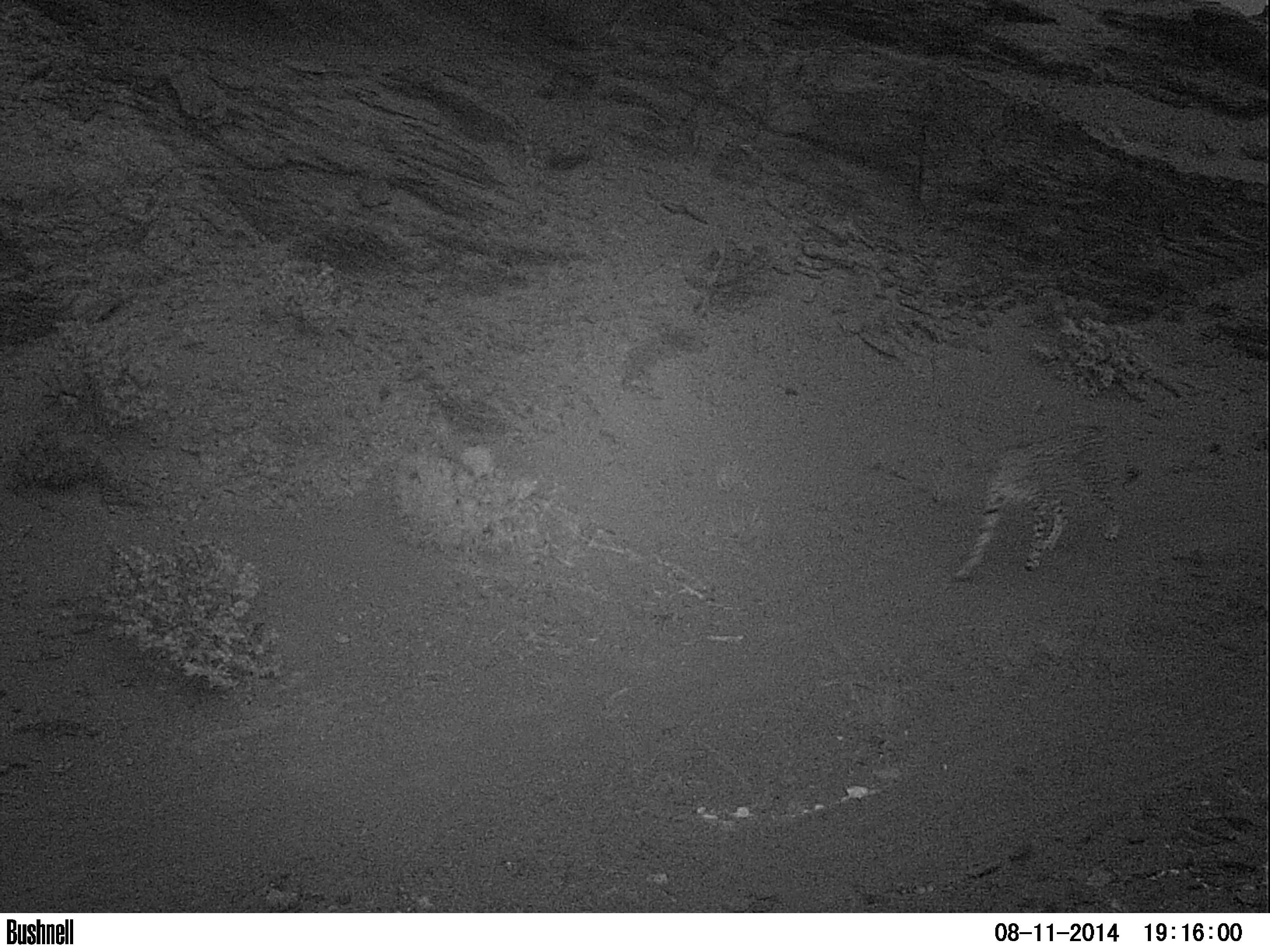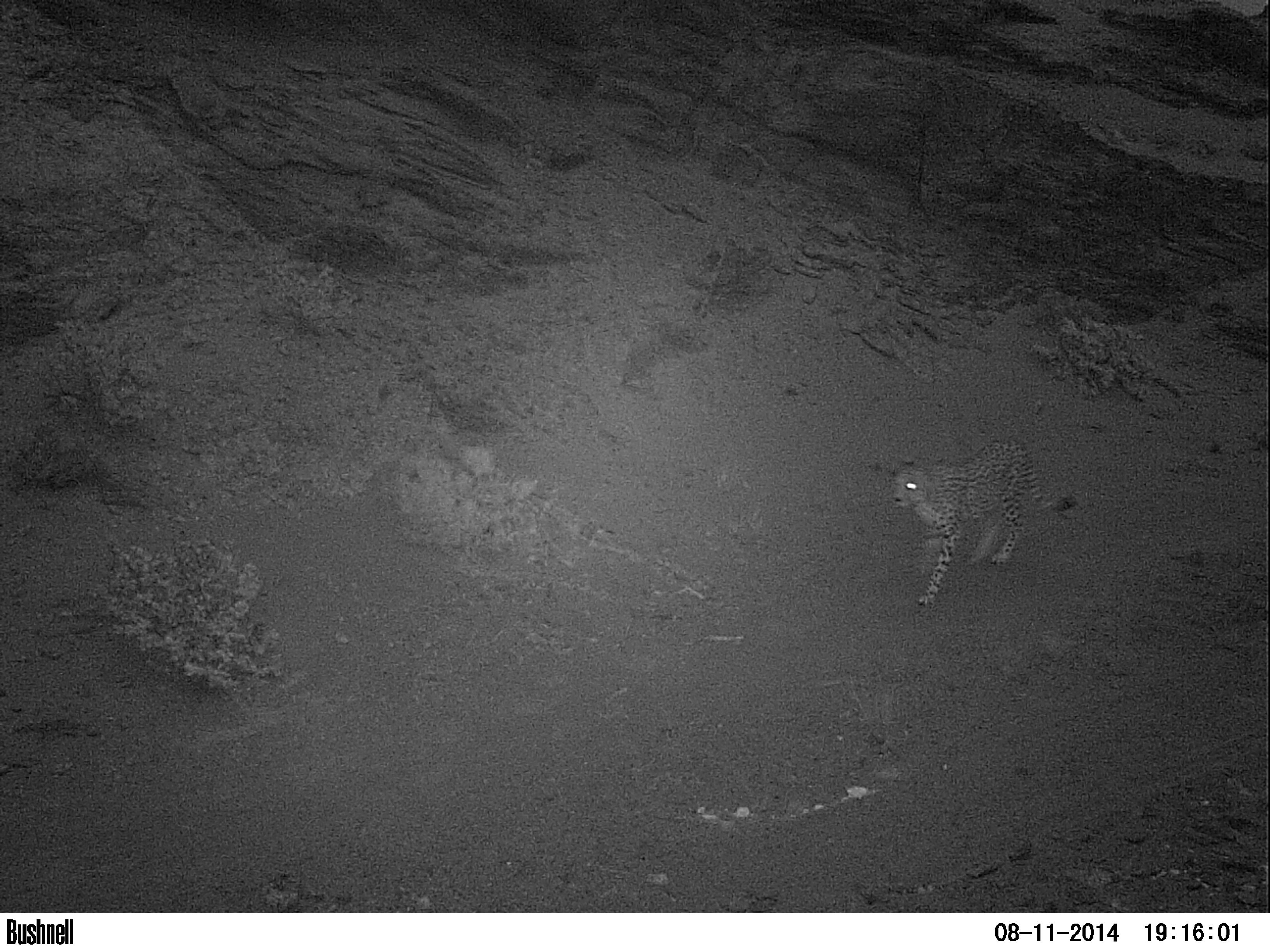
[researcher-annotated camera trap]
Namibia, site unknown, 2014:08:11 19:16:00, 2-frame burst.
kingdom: Animalia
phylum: Chordata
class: Mammalia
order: Carnivora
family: Felidae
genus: Acinonyx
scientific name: Acinonyx jubatus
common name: cheetah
Acinonyx jubatus (cheetah).